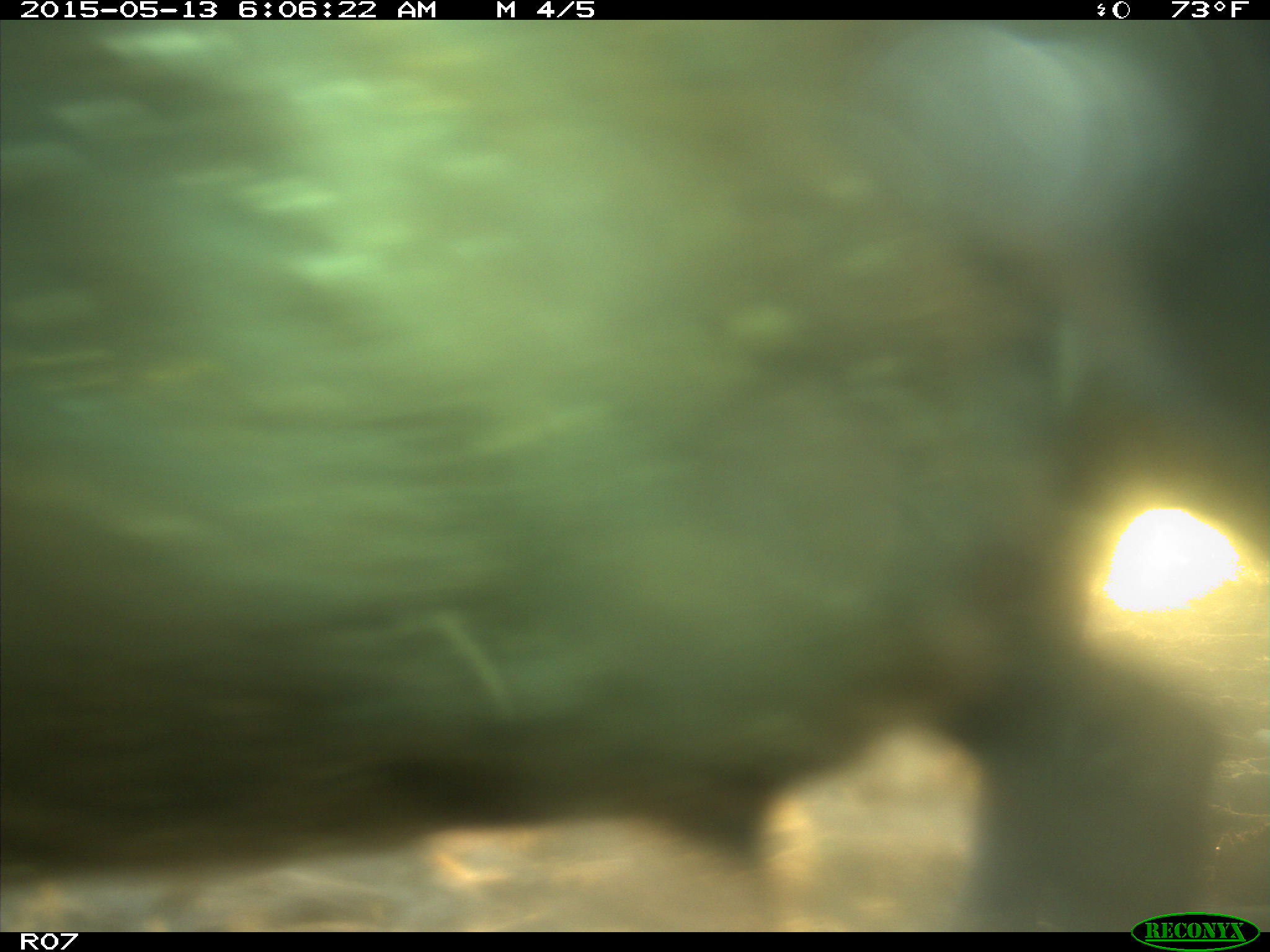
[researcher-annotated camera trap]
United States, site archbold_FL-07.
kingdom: Animalia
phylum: Chordata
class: Mammalia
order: Artiodactyla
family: Bovidae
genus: Bos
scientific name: Bos taurus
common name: domestic cow